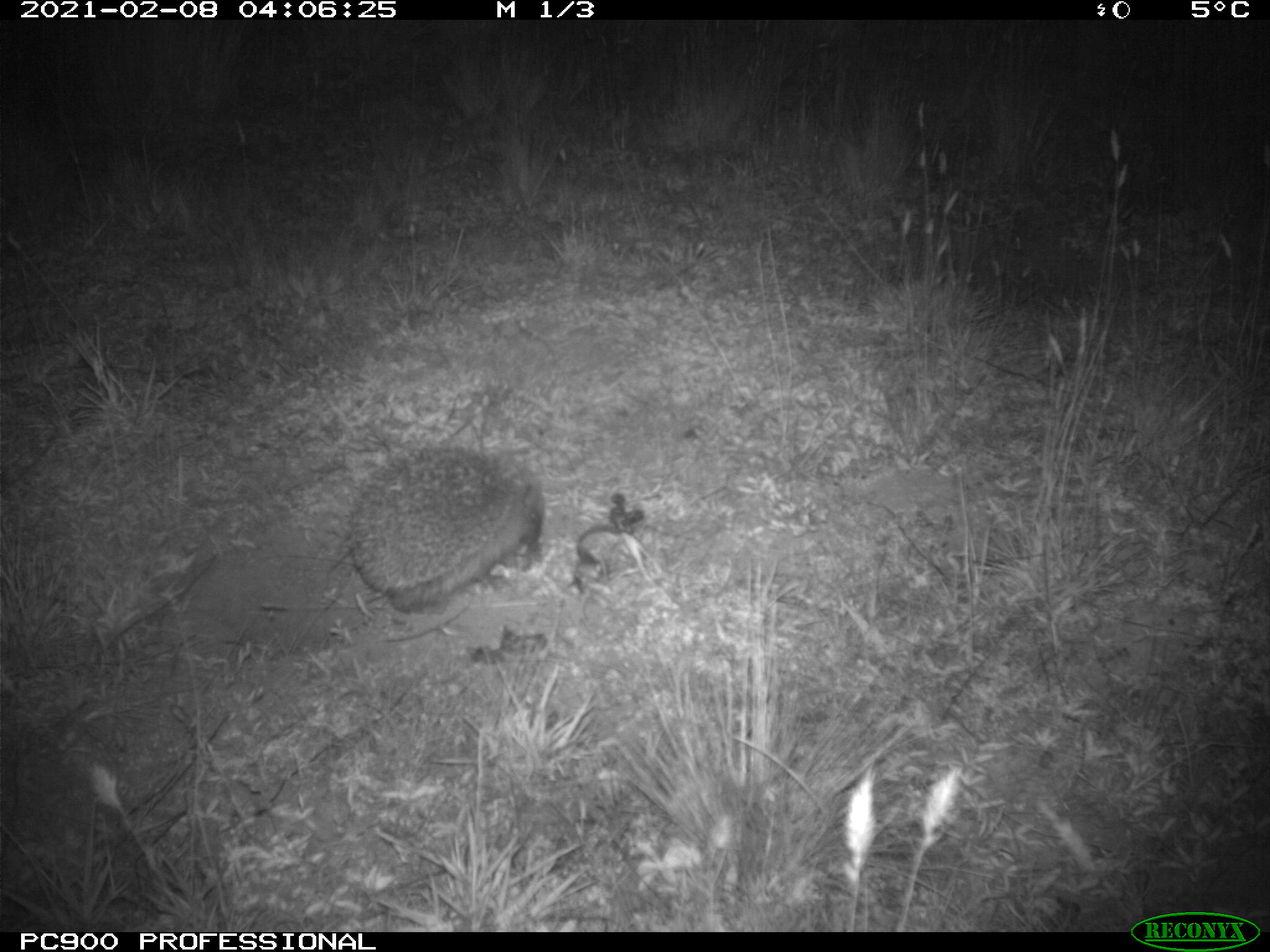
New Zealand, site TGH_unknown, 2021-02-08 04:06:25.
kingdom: Animalia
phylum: Chordata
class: Mammalia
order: Eulipotyphla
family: Erinaceidae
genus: Erinaceus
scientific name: Erinaceus europaeus europaeus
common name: european hedgehog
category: hedgehog